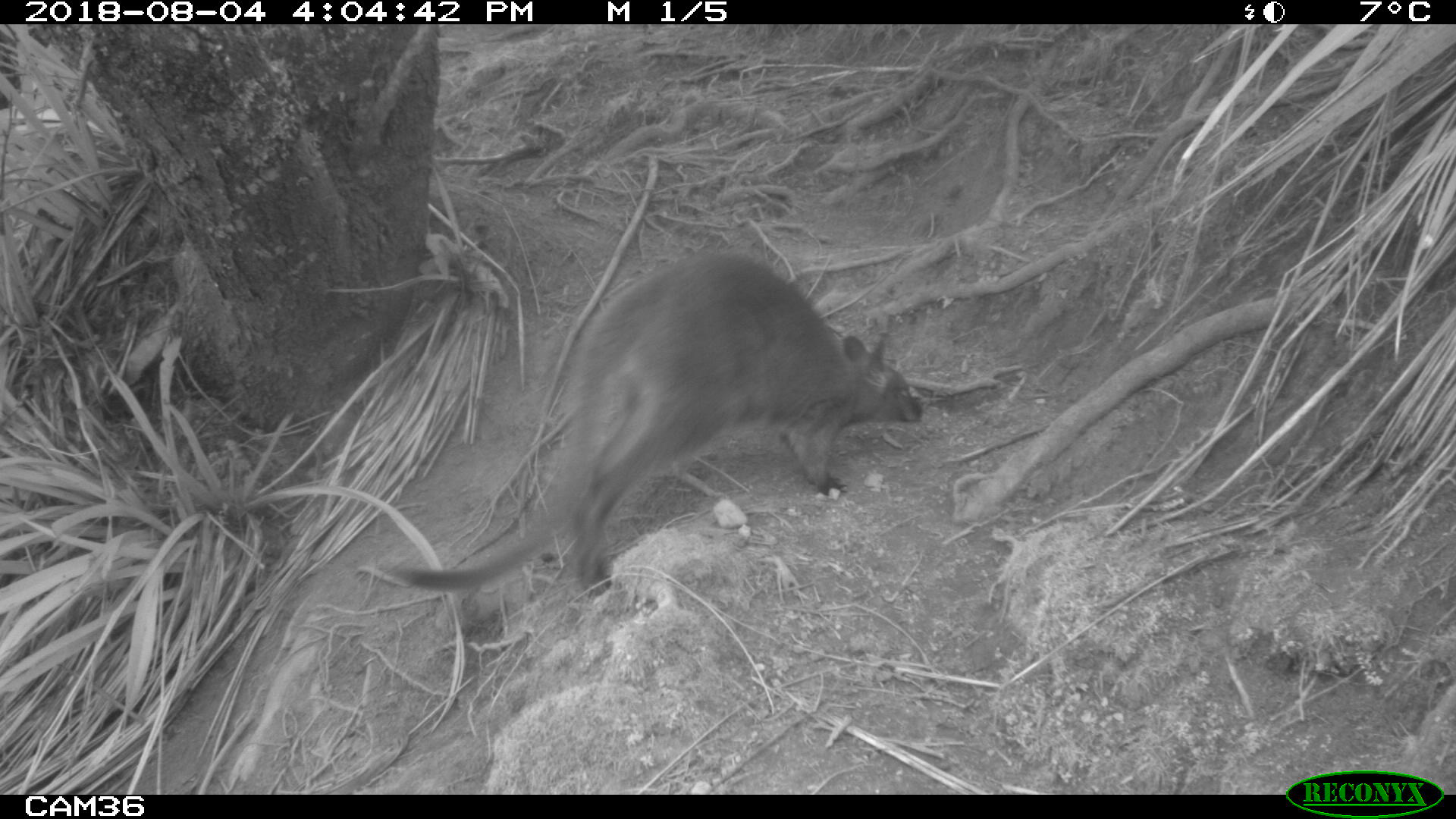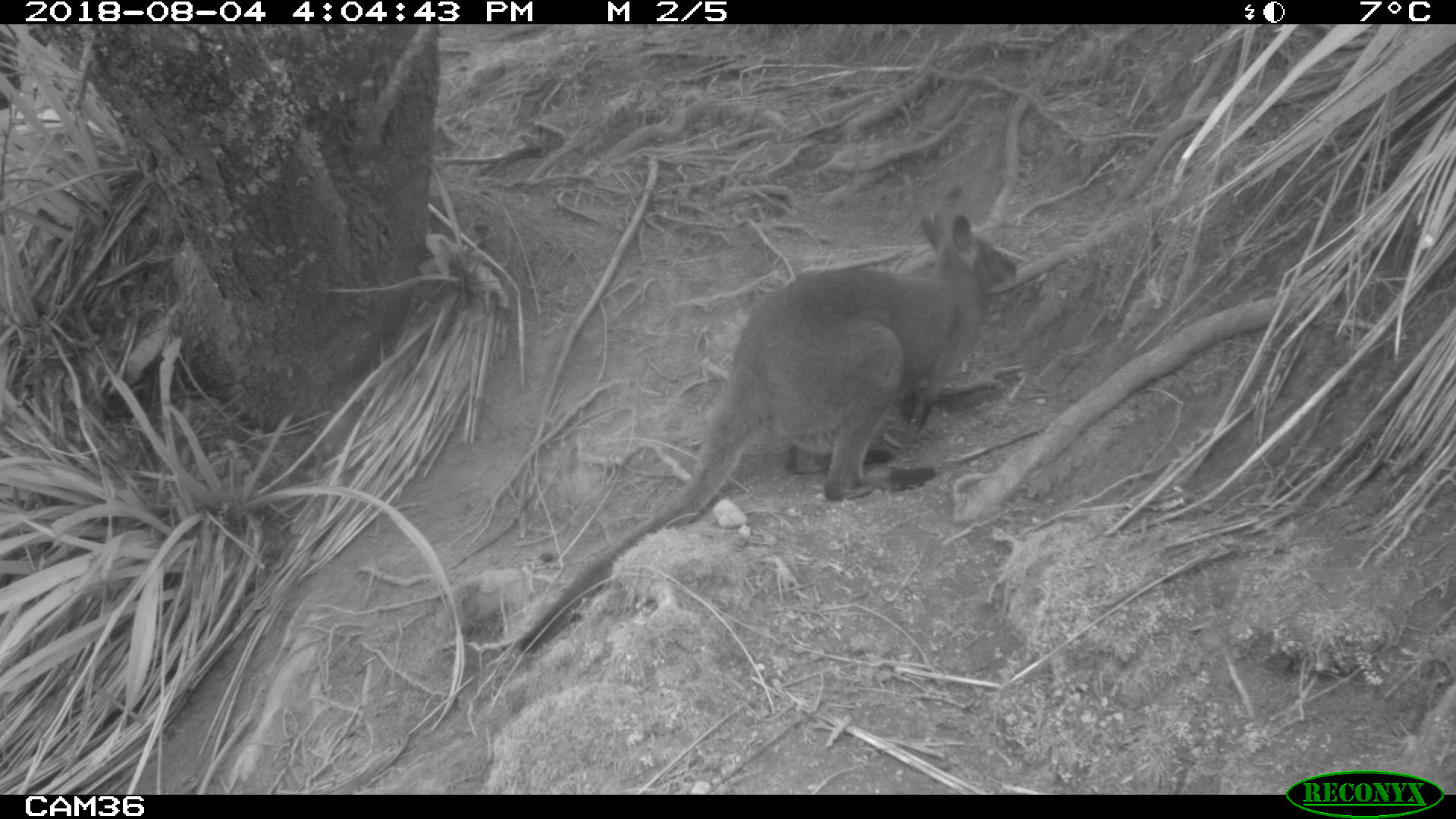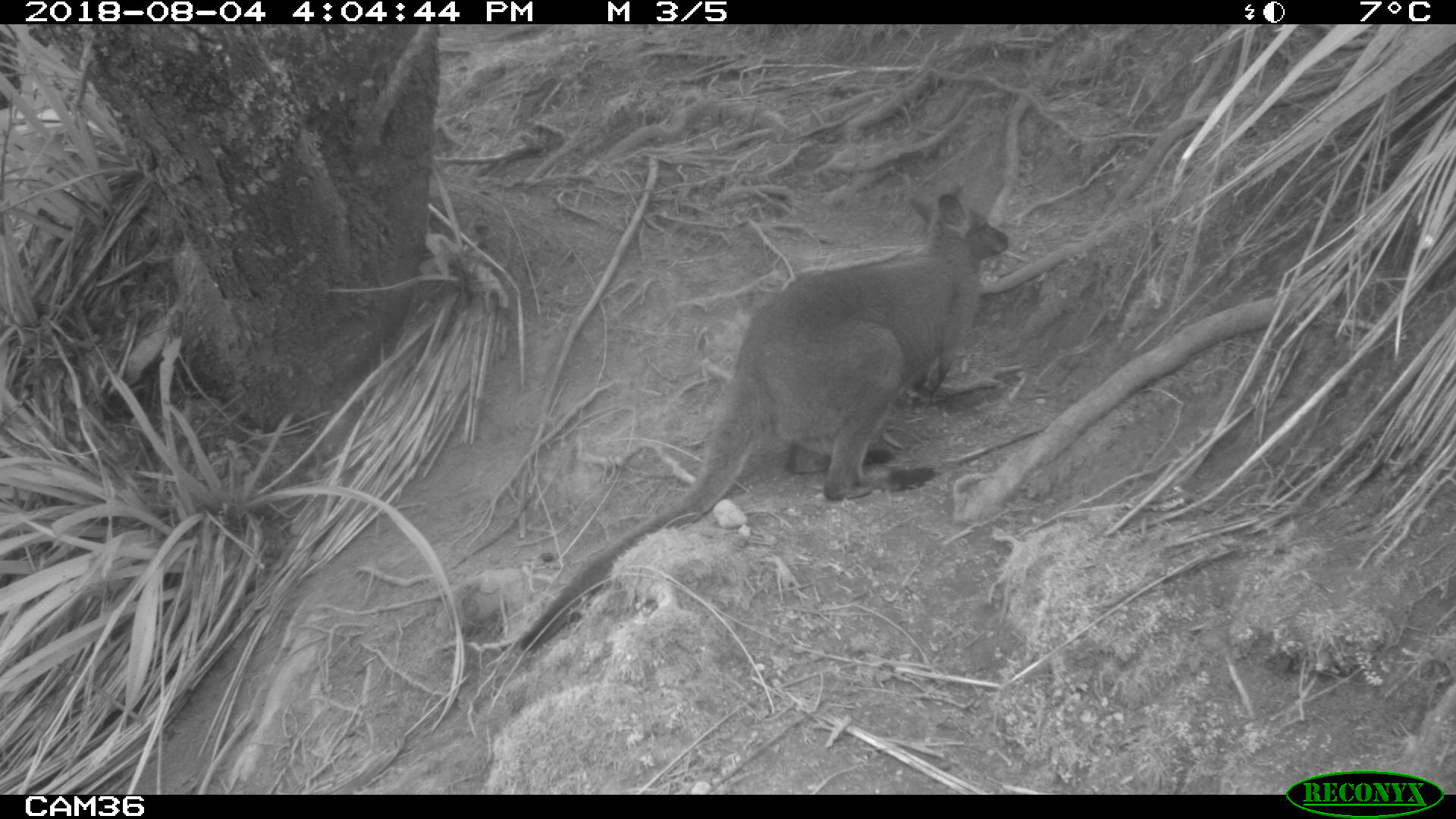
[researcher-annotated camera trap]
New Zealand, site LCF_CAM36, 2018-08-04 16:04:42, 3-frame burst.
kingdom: Animalia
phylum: Chordata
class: Mammalia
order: Diprotodontia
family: Macropodidae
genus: Notamacropus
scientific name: Notamacropus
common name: wallaby